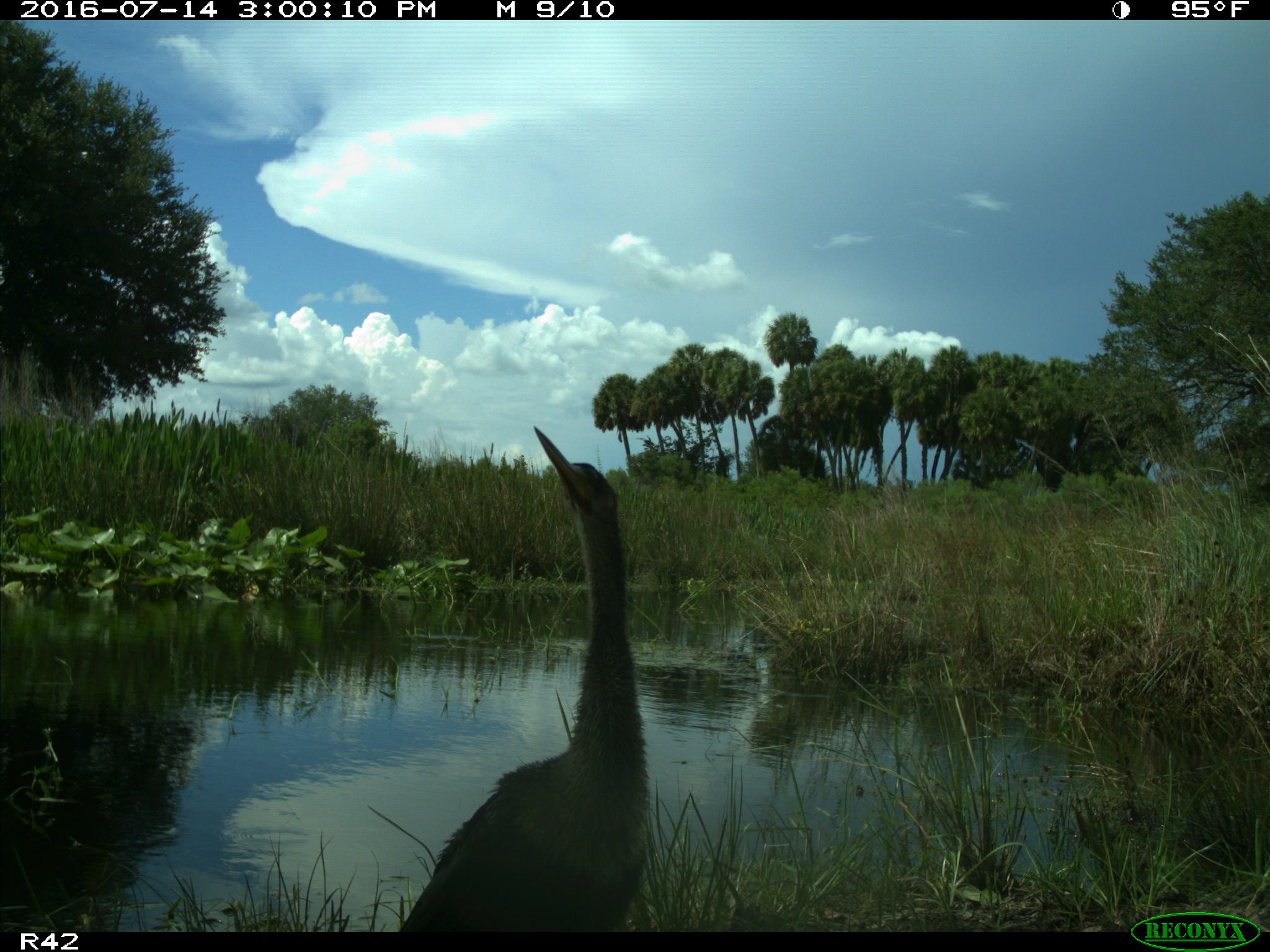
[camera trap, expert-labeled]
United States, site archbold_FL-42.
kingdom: Animalia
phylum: Chordata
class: Aves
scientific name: Aves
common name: birds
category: unidentified bird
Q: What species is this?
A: Unidentified bird (birds) (Aves).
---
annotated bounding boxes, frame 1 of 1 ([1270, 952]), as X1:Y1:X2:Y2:
animal: 394:423:654:938